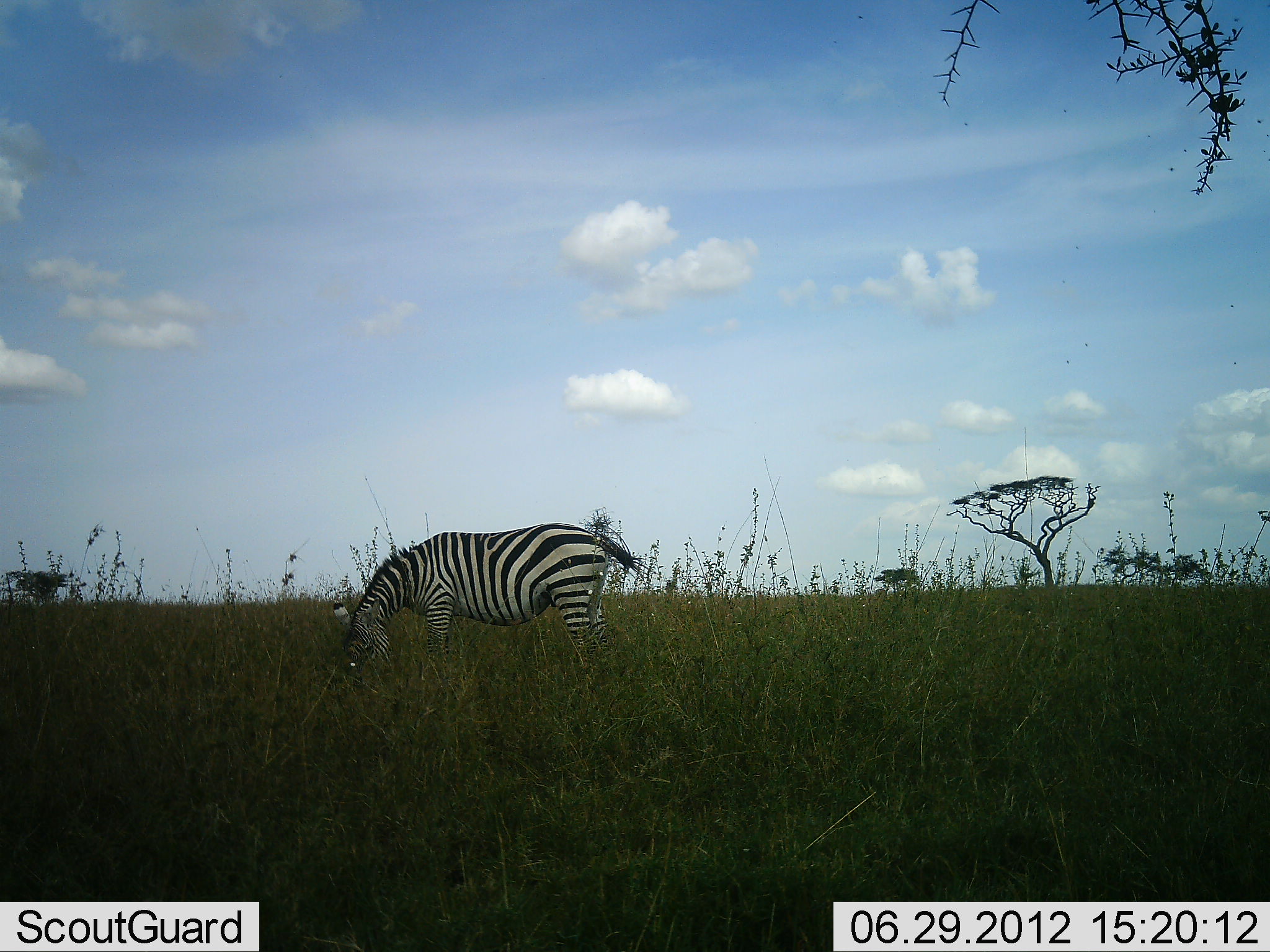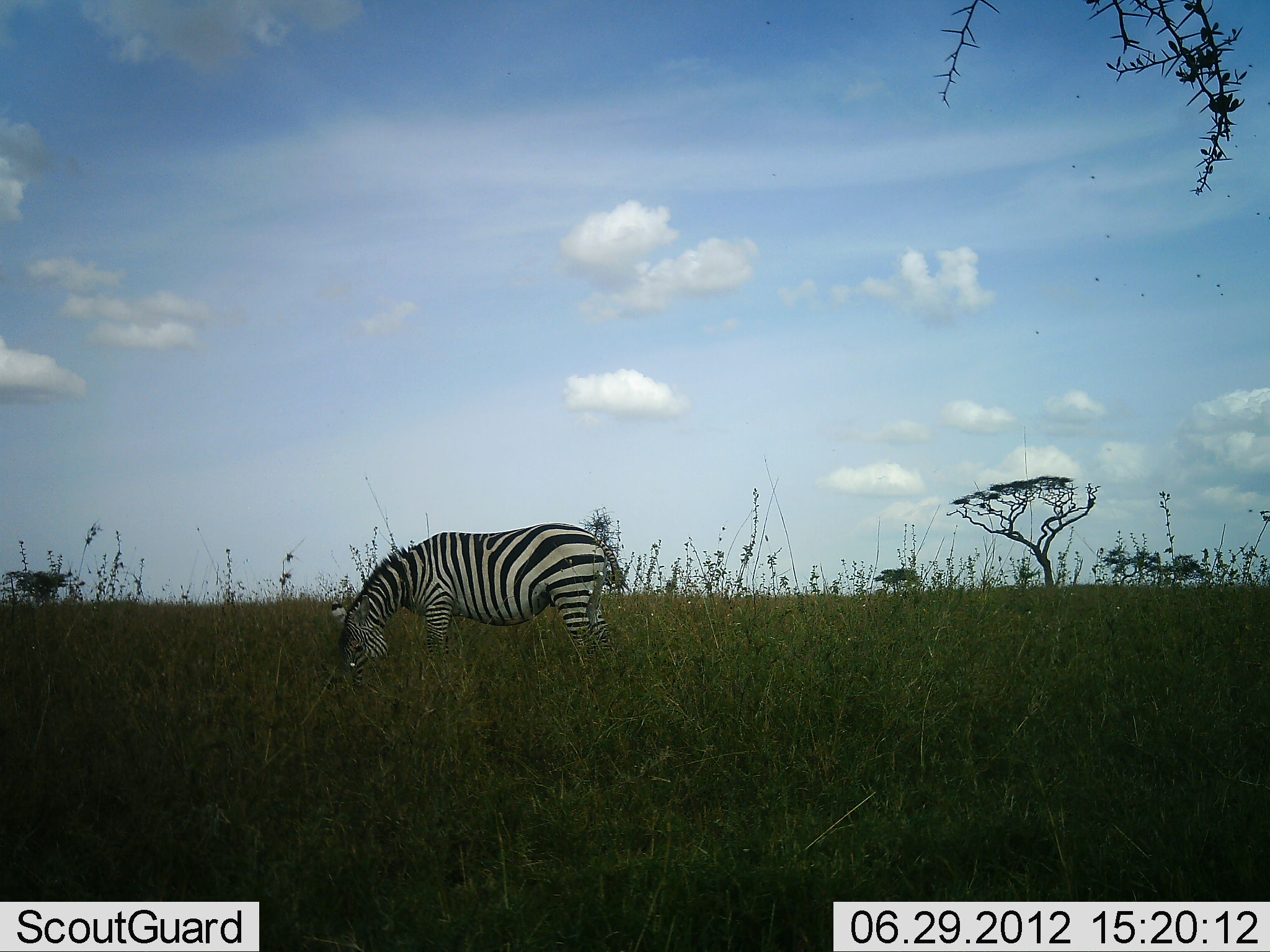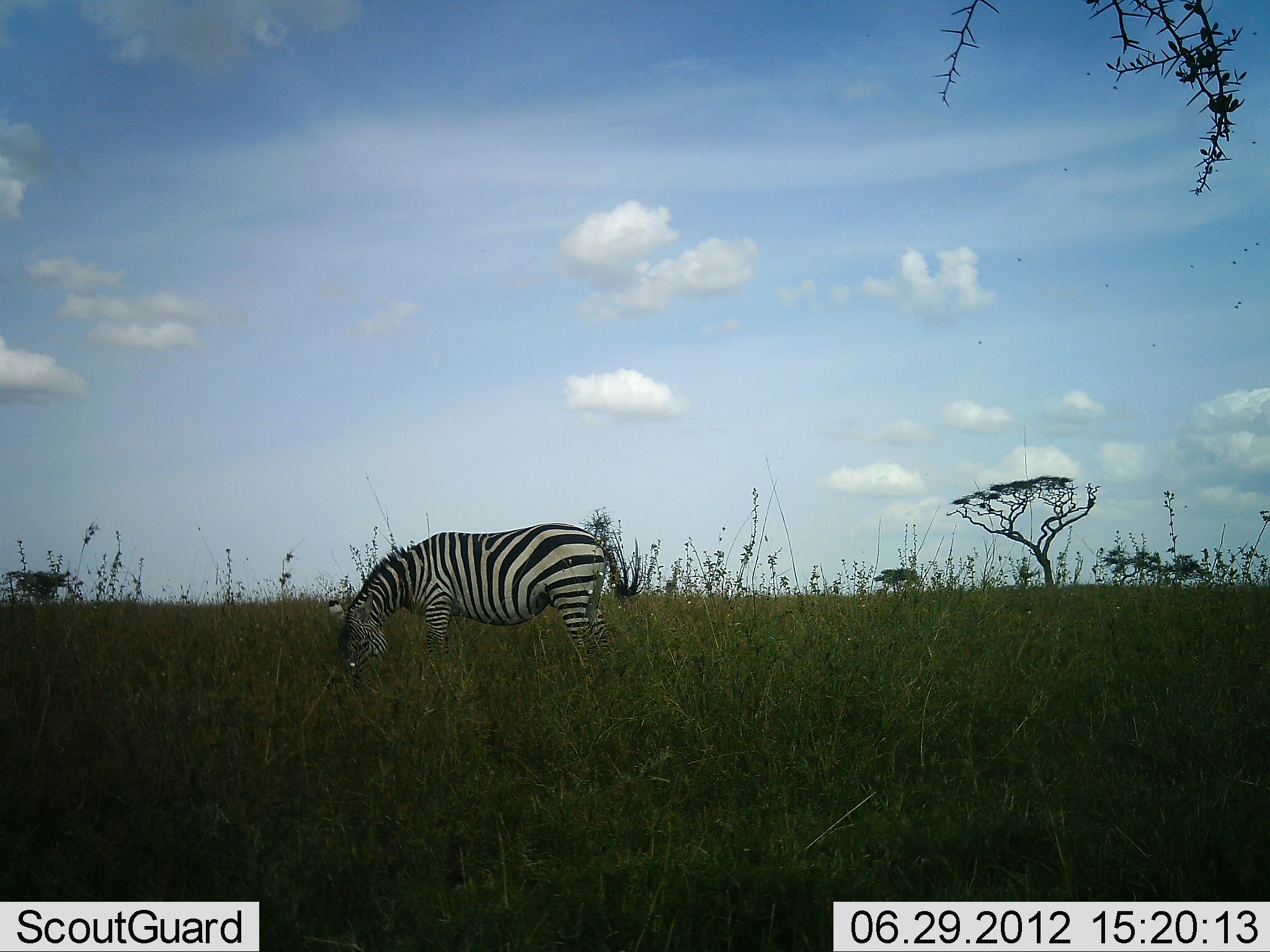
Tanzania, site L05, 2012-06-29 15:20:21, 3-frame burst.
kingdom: Animalia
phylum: Chordata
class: Mammalia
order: Perissodactyla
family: Equidae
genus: Equus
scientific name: Equus quagga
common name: plains zebra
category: zebra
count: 1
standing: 10%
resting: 0%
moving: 0%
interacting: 0%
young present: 0%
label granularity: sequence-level